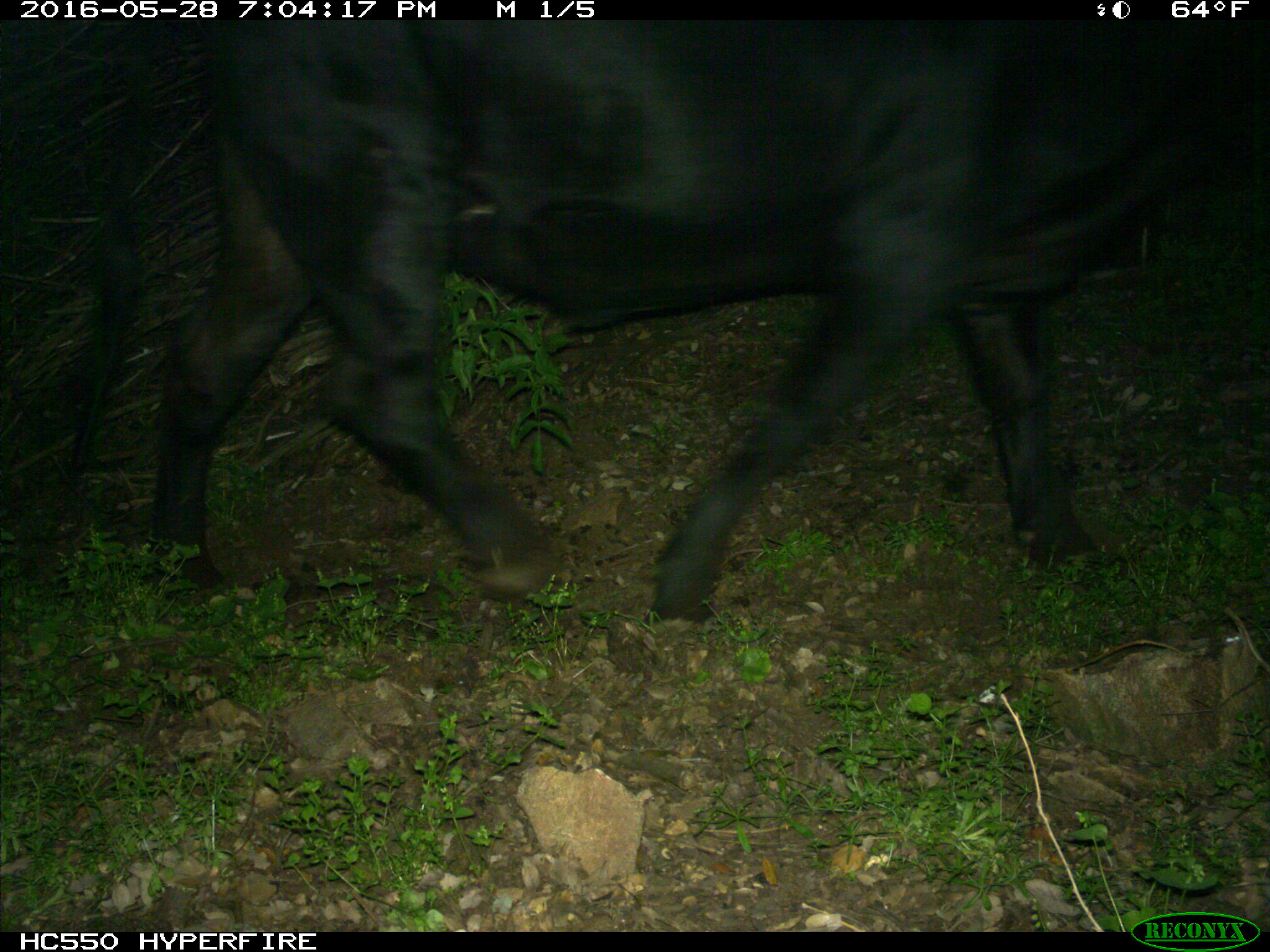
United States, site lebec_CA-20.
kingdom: Animalia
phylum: Chordata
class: Mammalia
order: Artiodactyla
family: Bovidae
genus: Bos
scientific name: Bos taurus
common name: domestic cow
Bos taurus (domestic cow).